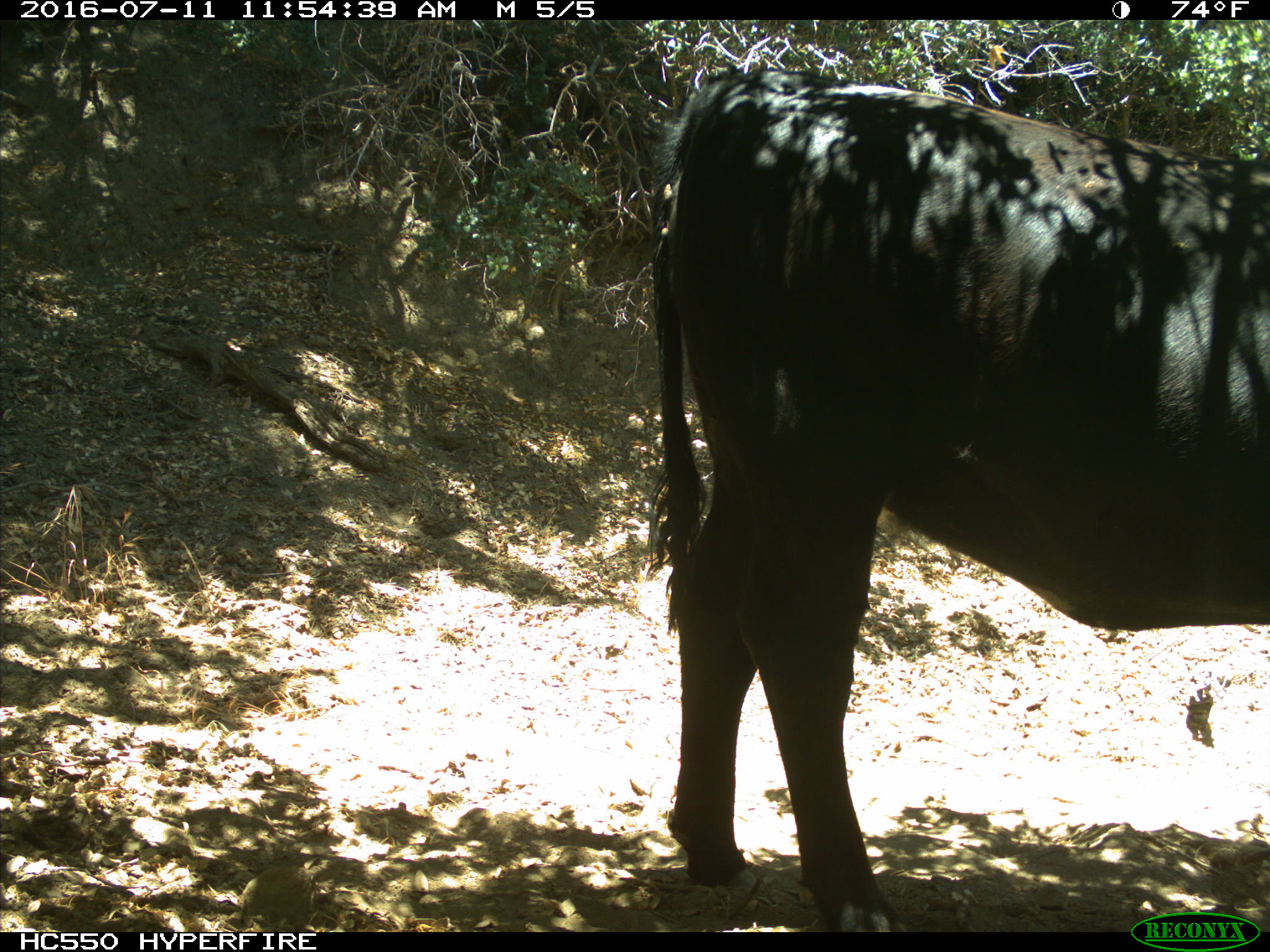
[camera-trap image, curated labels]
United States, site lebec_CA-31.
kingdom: Animalia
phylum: Chordata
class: Mammalia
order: Artiodactyla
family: Bovidae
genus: Bos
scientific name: Bos taurus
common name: domestic cow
Bos taurus (domestic cow).